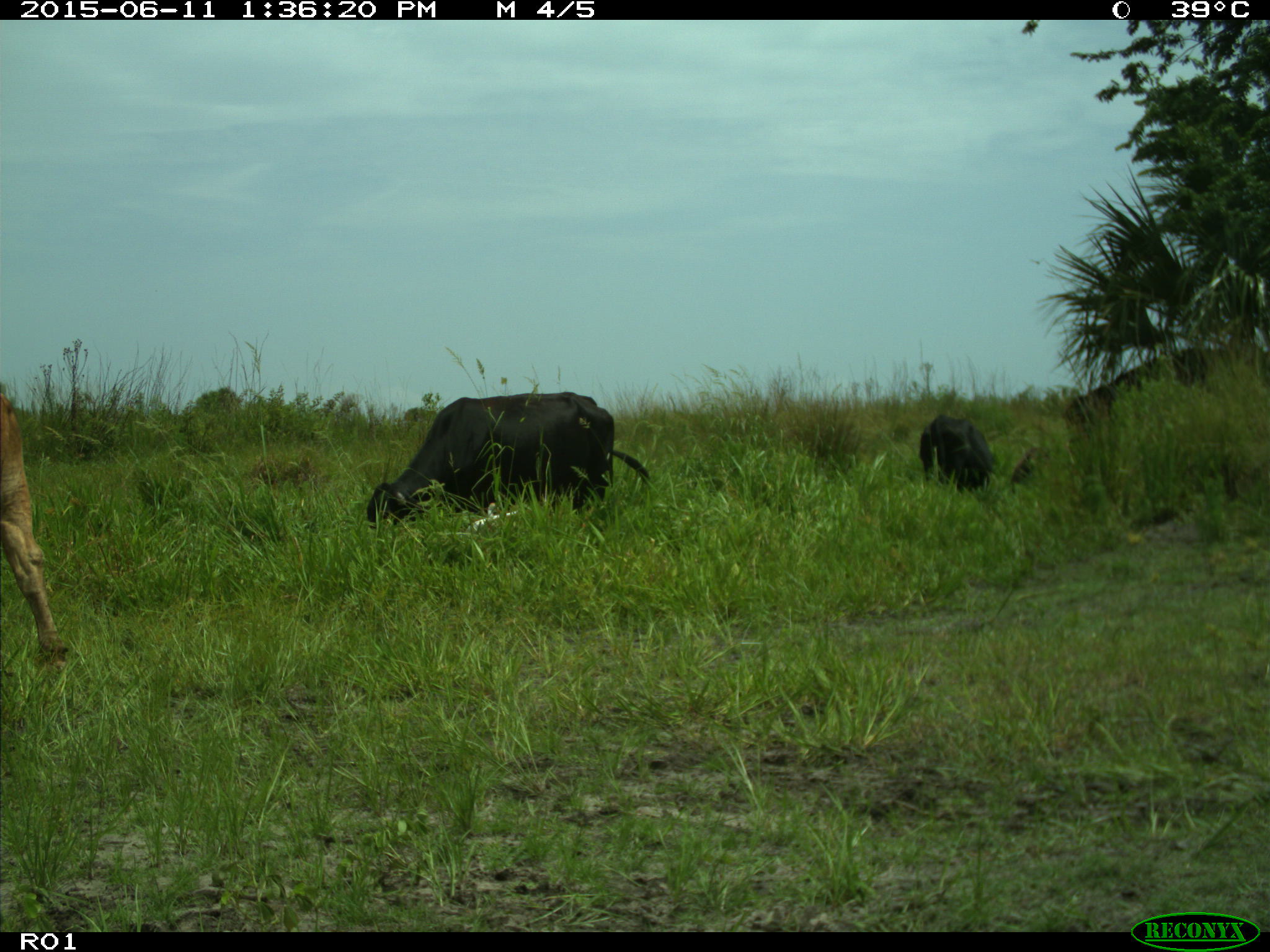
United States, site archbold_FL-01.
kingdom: Animalia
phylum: Chordata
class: Mammalia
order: Artiodactyla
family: Bovidae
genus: Bos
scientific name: Bos taurus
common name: domestic cow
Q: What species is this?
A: Bos taurus (domestic cow).